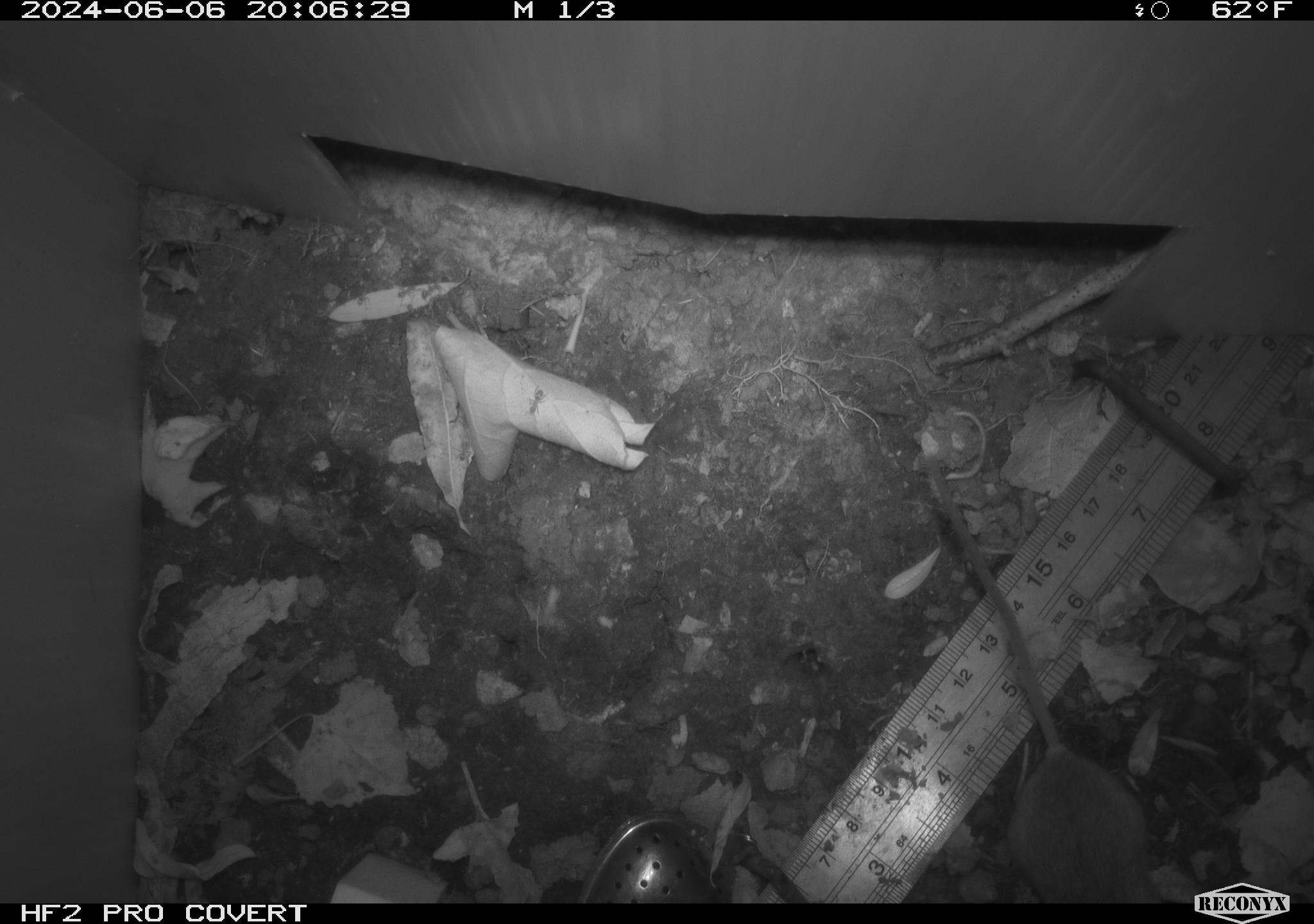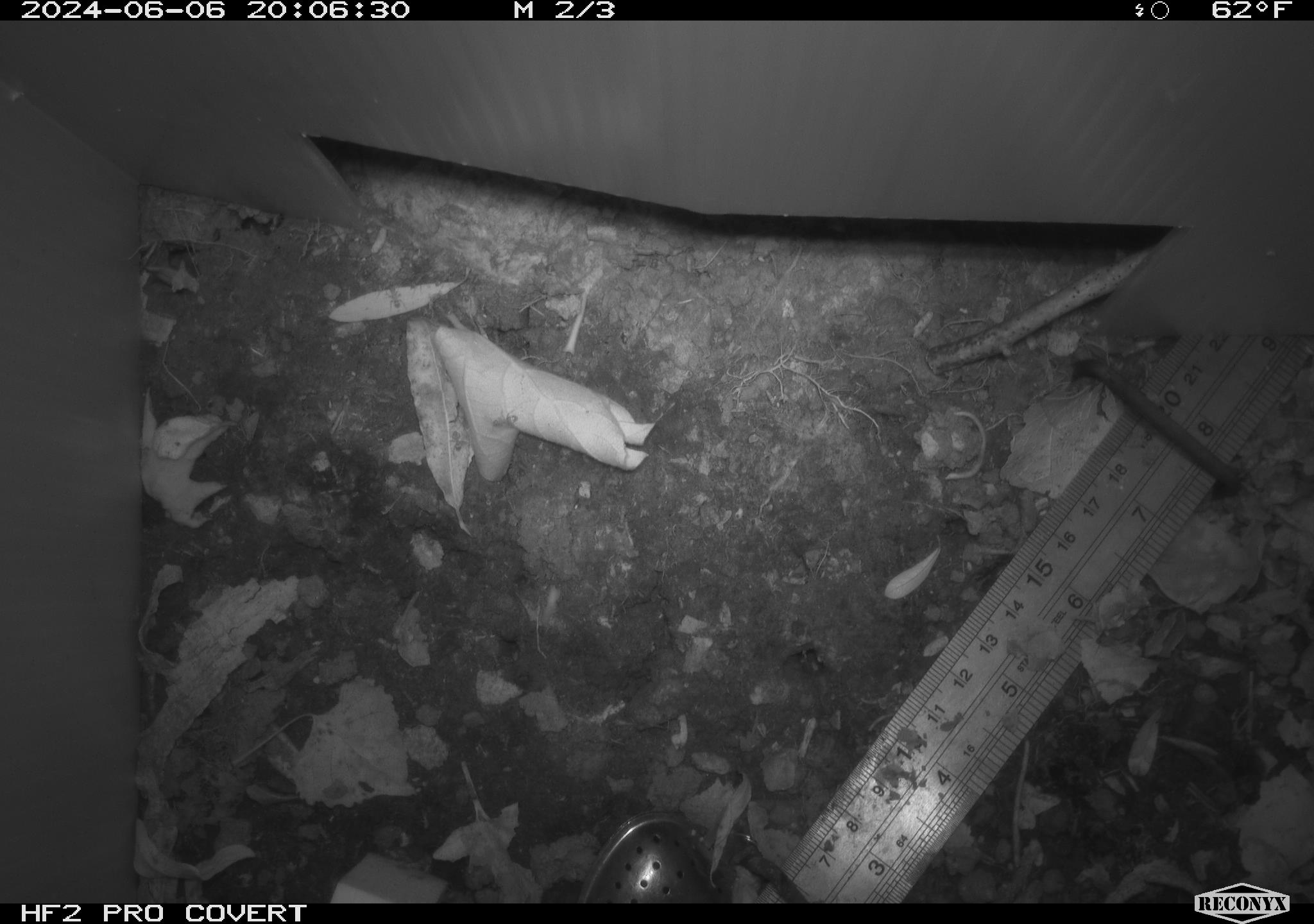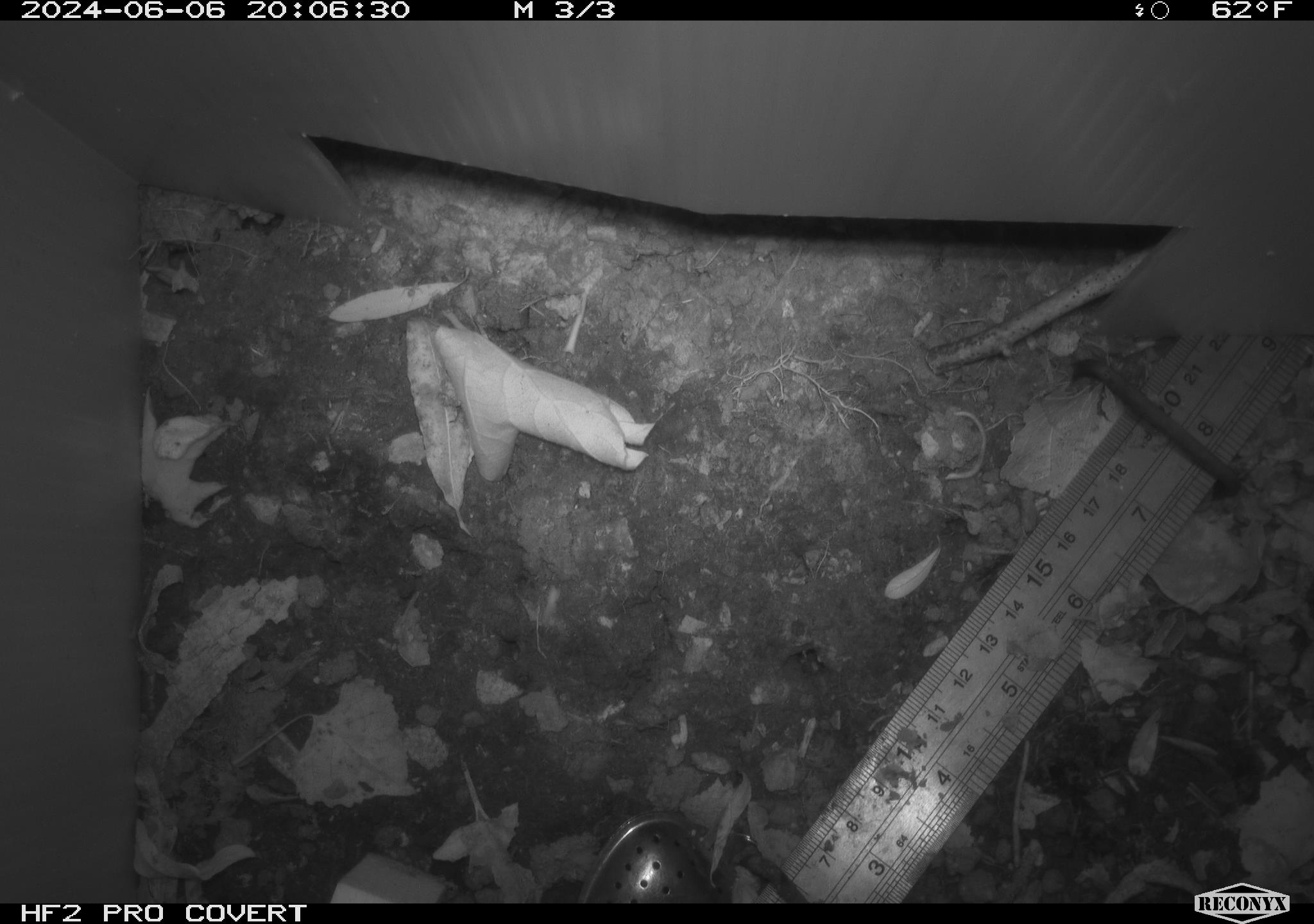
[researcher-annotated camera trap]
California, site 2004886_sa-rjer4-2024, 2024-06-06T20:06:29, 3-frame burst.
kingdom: Animalia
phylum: Chordata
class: Mammalia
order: Rodentia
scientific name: Rodentia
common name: mouse species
Mouse species (Rodentia).